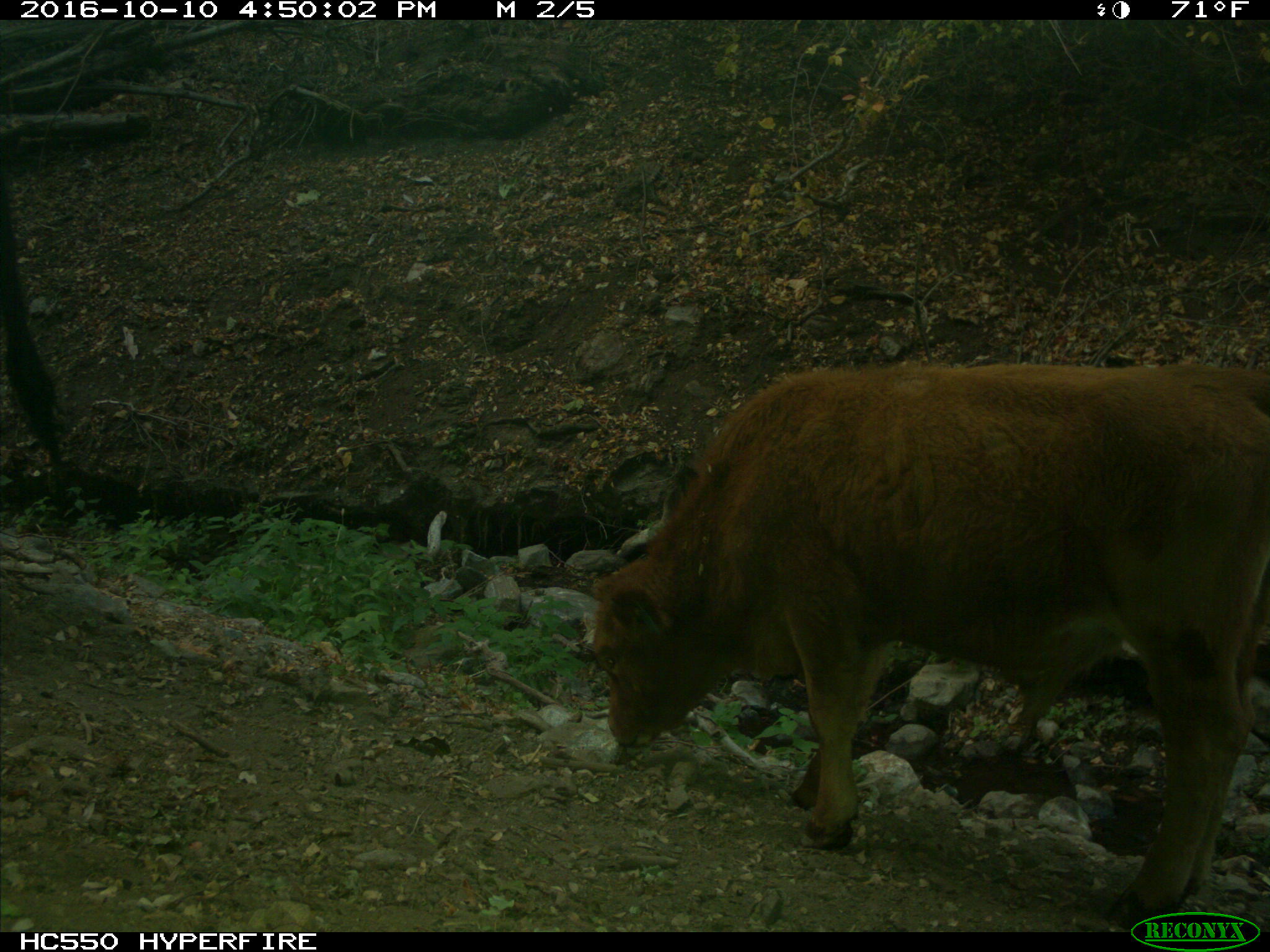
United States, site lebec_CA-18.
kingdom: Animalia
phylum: Chordata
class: Mammalia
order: Artiodactyla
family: Bovidae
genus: Bos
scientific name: Bos taurus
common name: domestic cow